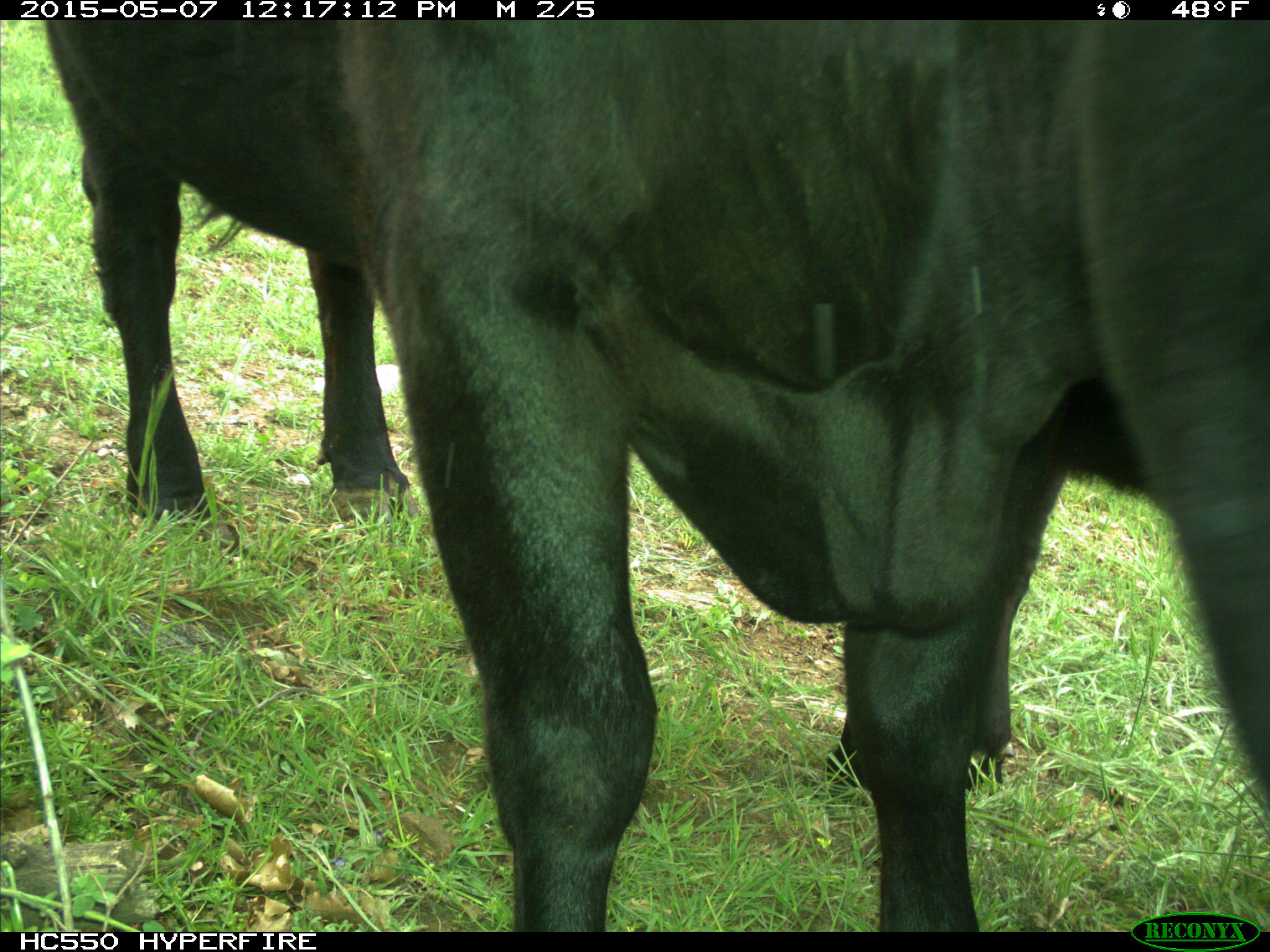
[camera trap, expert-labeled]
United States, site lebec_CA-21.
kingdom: Animalia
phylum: Chordata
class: Mammalia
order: Artiodactyla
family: Bovidae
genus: Bos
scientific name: Bos taurus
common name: domestic cow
Bos taurus (domestic cow).